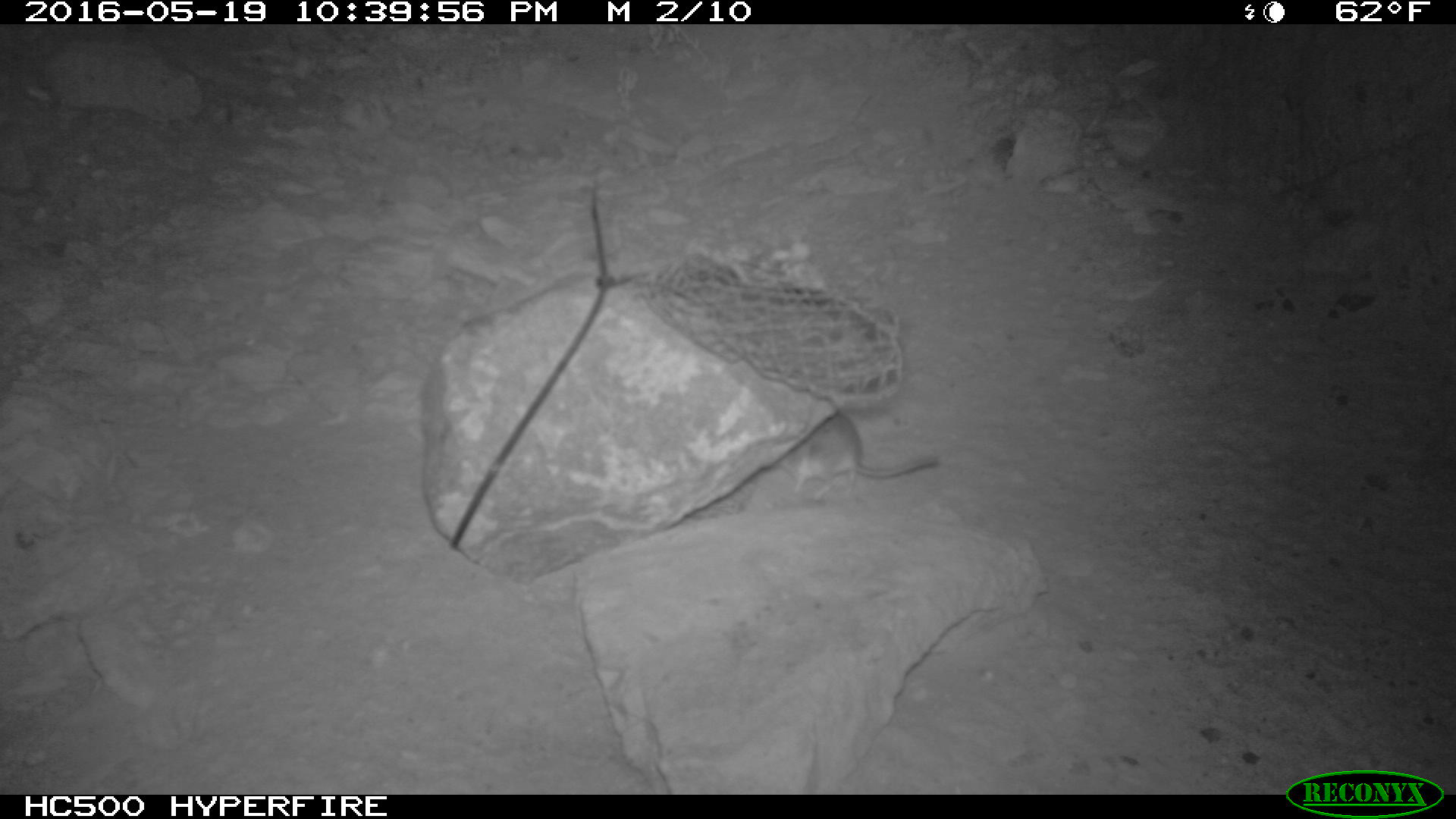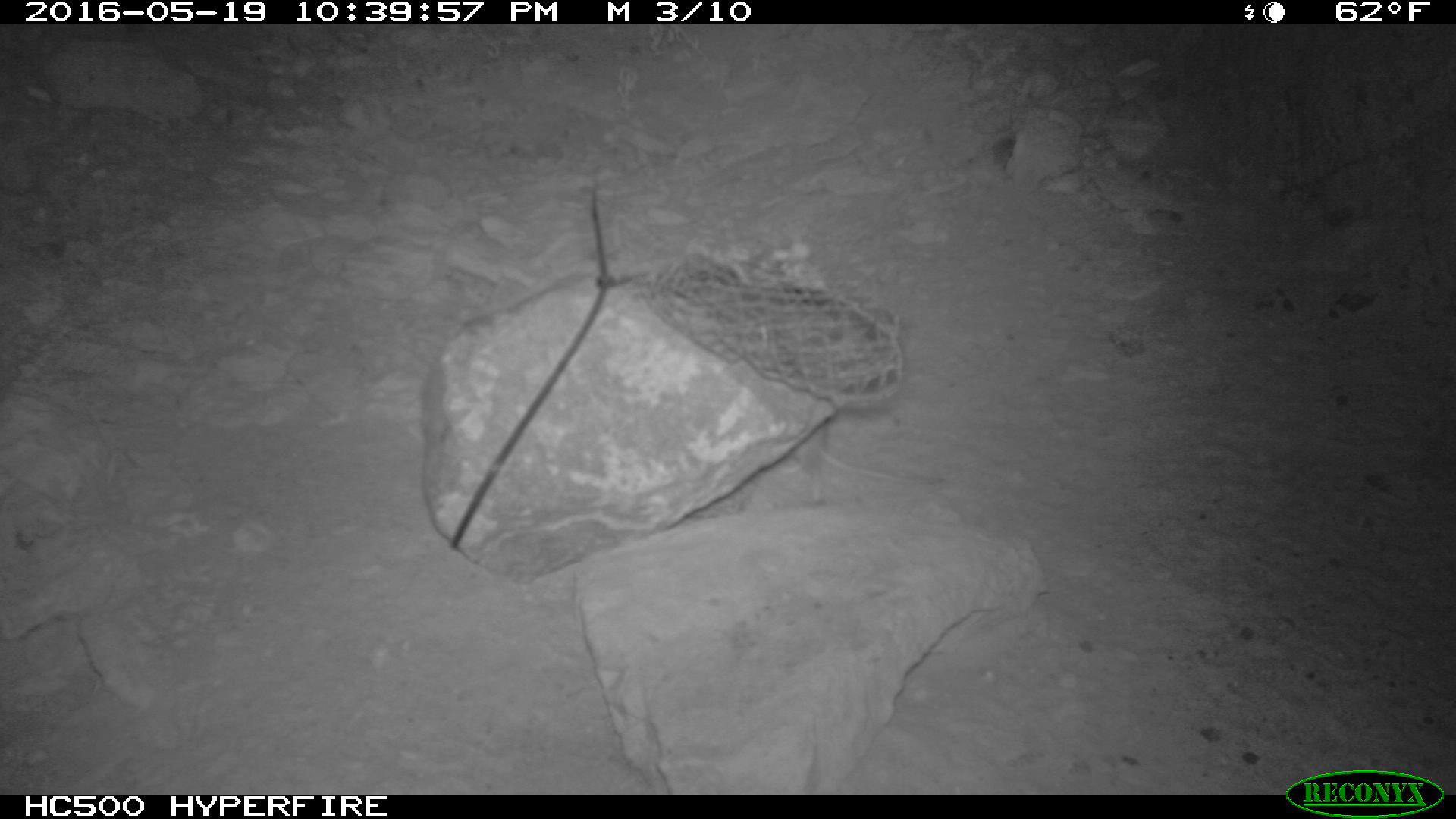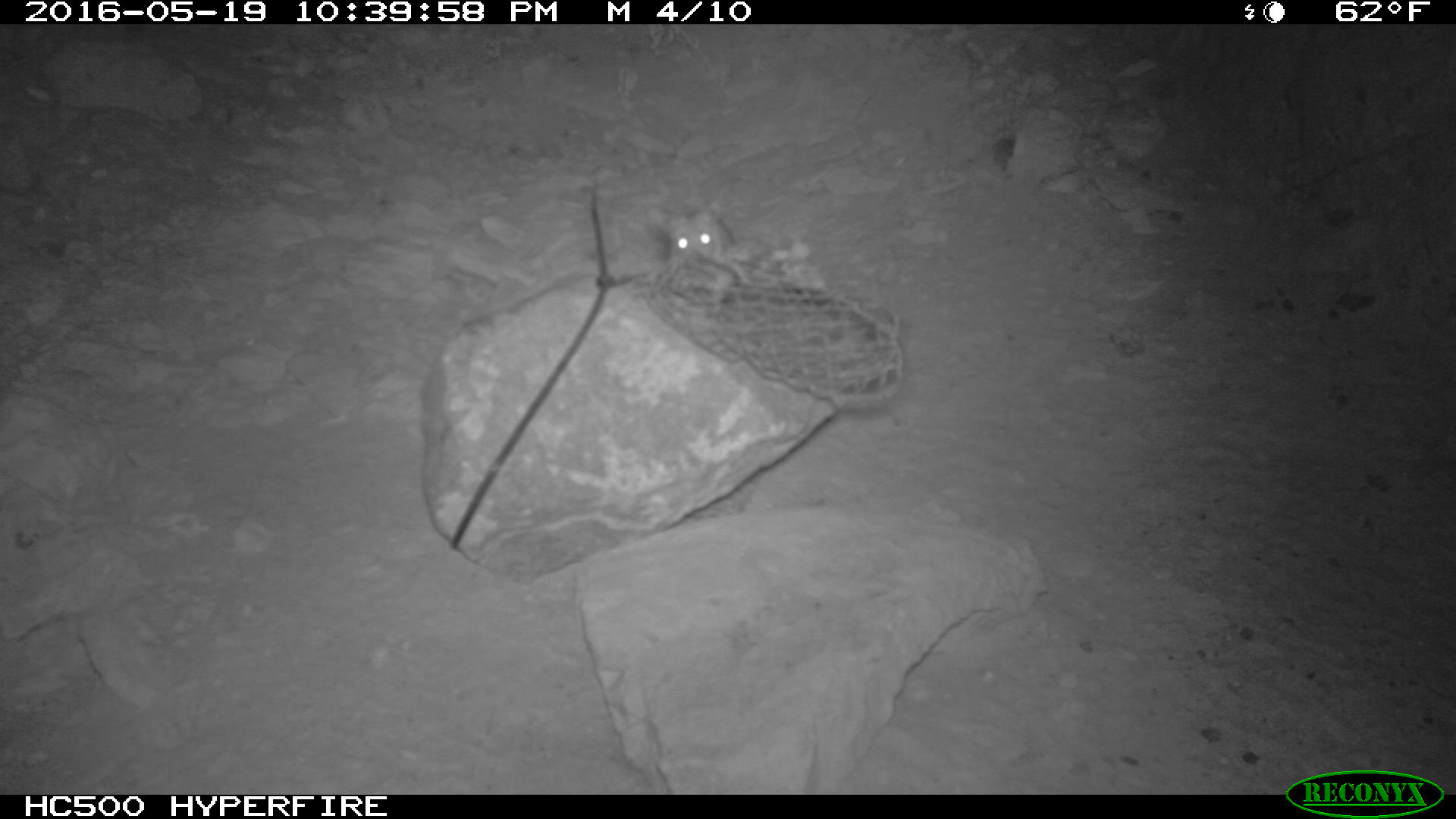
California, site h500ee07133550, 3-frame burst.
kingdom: Animalia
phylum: Chordata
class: Mammalia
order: Rodentia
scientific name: Rodentia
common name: rodent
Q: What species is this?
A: Rodent (Rodentia).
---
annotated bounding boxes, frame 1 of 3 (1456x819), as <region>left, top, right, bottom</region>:
rodent: <region>824, 392, 938, 477</region>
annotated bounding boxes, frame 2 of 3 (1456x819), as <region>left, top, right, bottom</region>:
rodent: <region>780, 423, 945, 502</region>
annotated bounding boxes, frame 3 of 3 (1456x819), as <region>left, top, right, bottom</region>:
rodent: <region>645, 198, 808, 298</region>